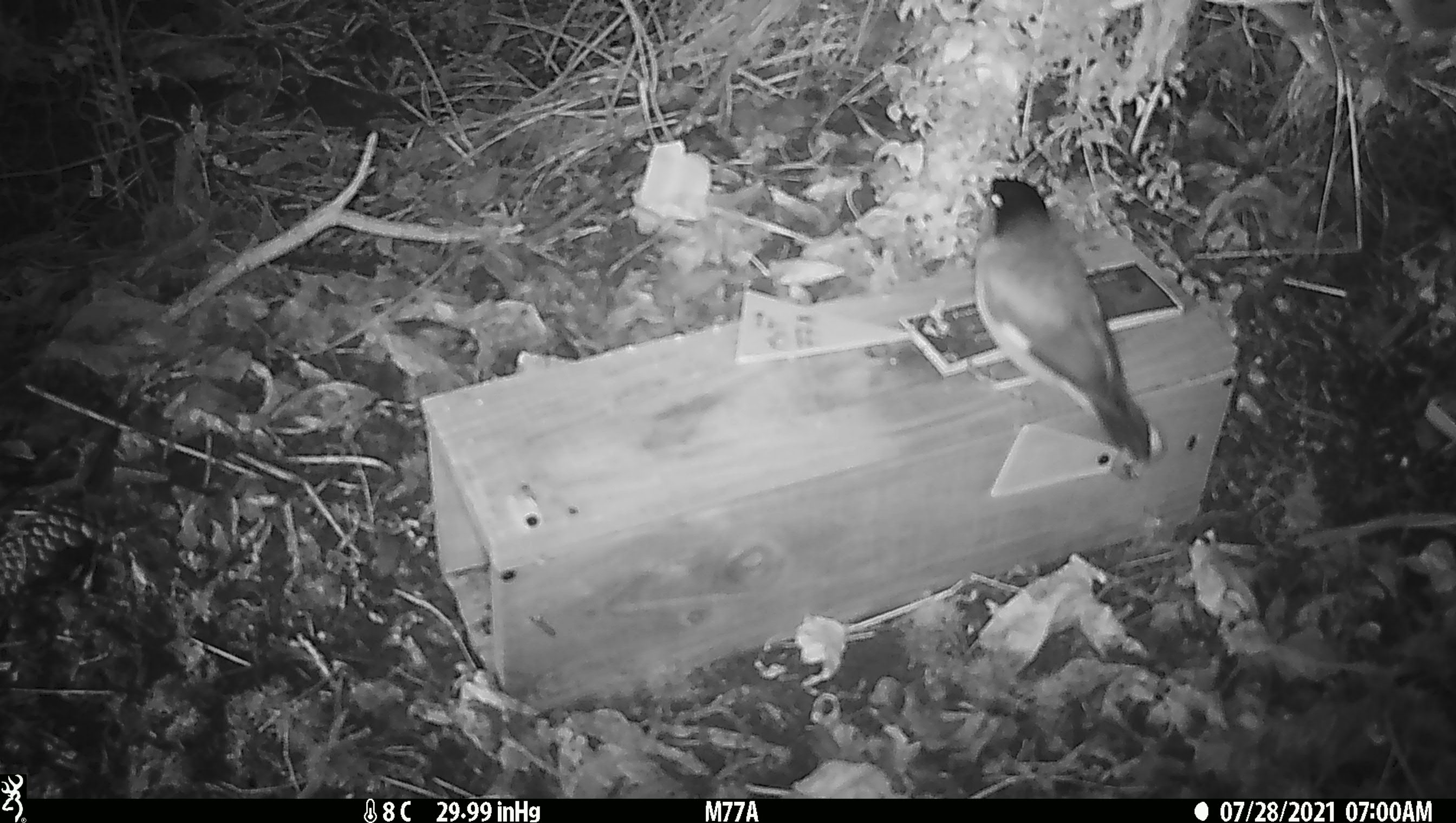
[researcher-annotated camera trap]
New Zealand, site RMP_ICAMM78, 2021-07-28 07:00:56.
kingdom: Animalia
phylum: Chordata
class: Aves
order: Passeriformes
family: Sturnidae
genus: Acridotheres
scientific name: Acridotheres tristis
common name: common myna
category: myna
Myna (common myna) (Acridotheres tristis).